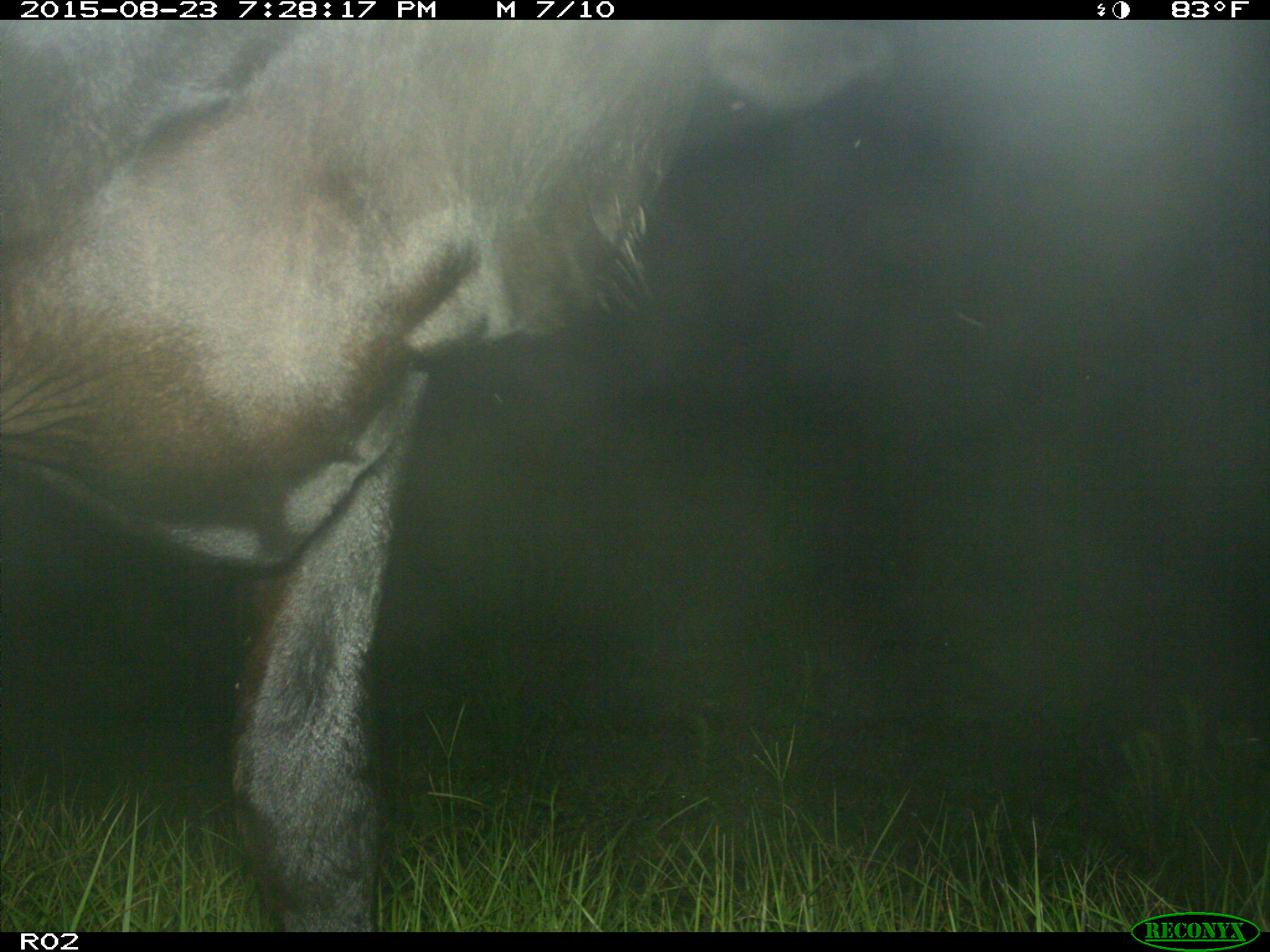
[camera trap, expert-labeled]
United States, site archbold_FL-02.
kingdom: Animalia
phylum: Chordata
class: Mammalia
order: Artiodactyla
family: Bovidae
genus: Bos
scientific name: Bos taurus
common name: domestic cow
Bos taurus (domestic cow).